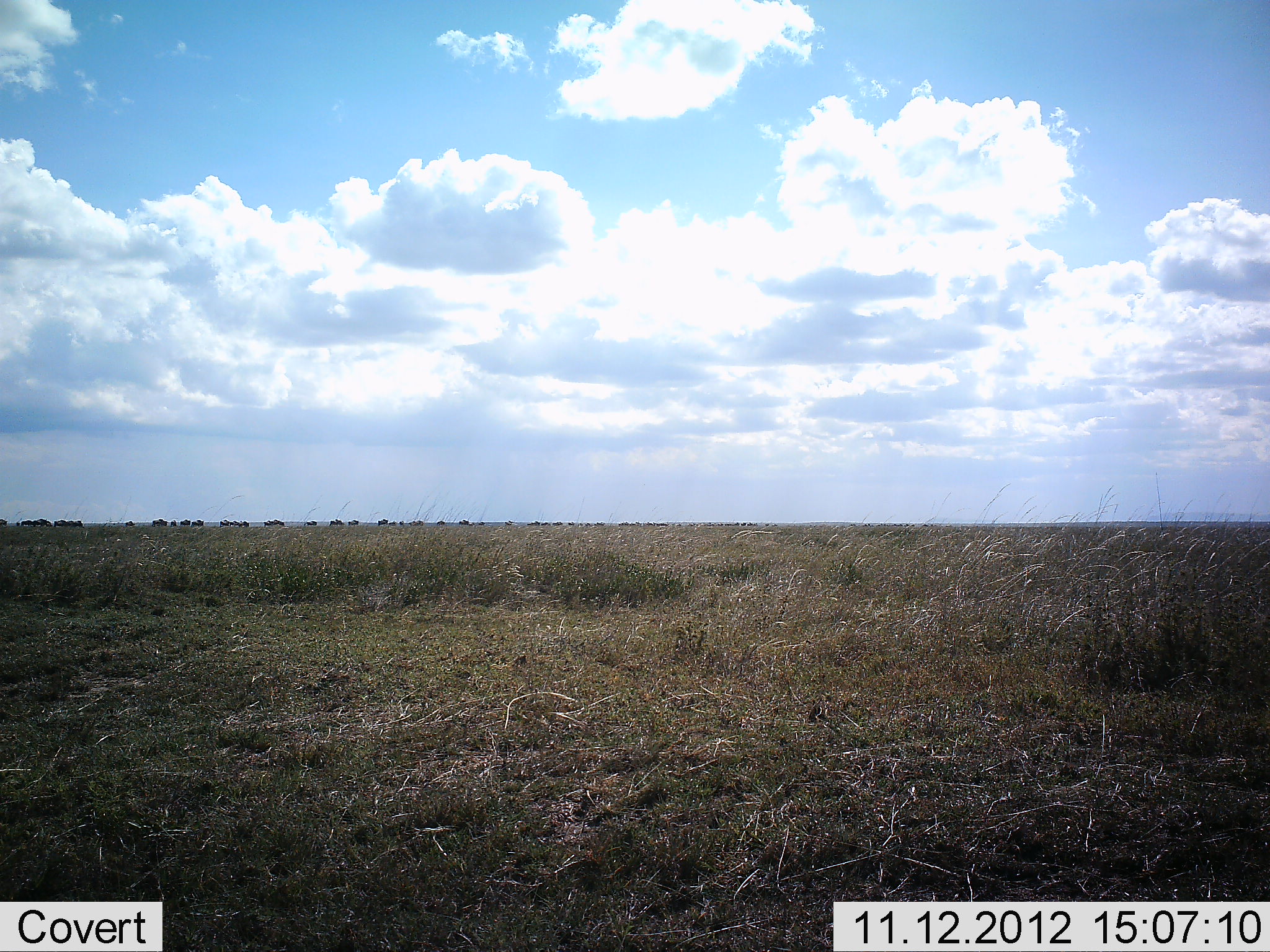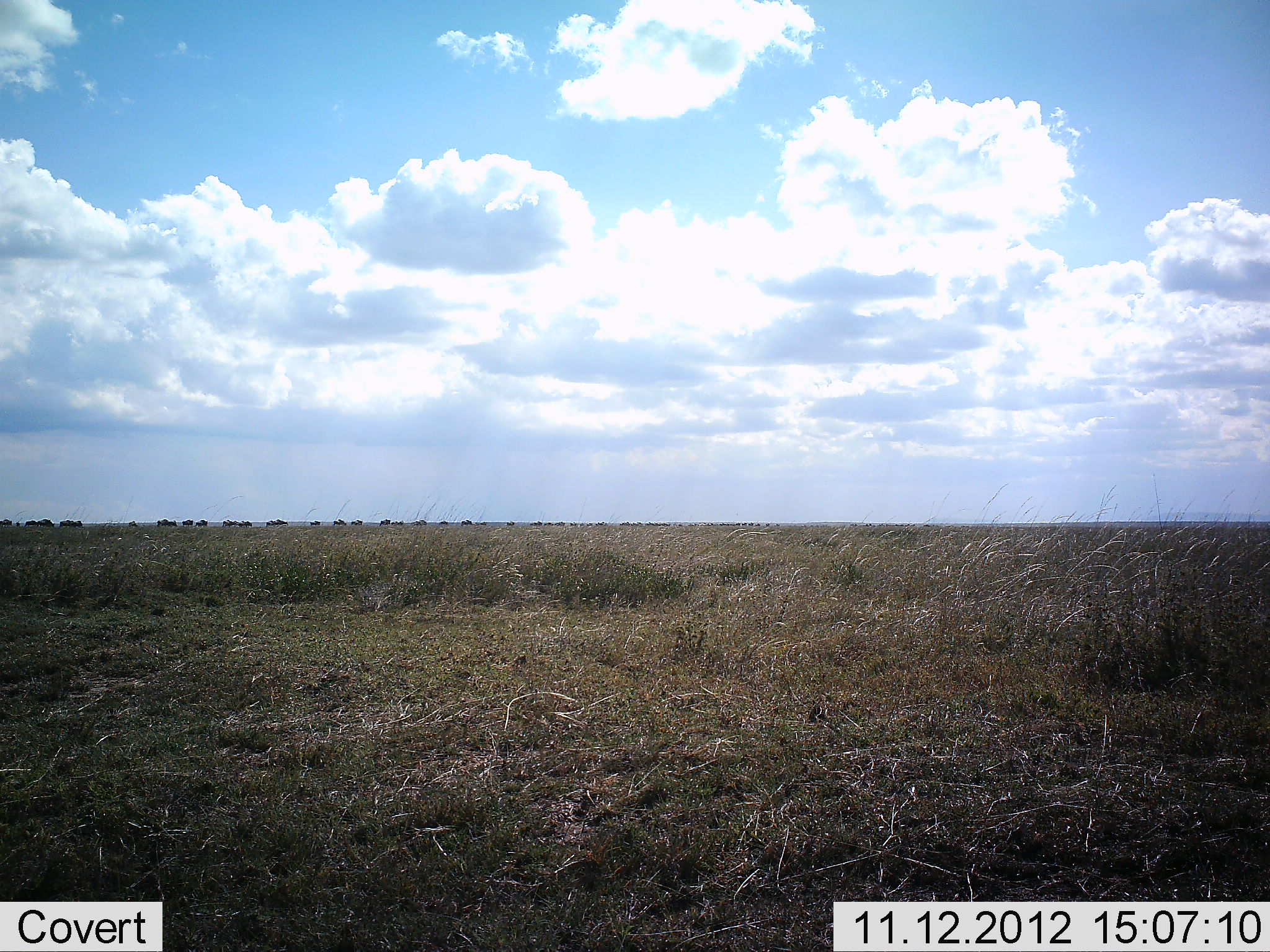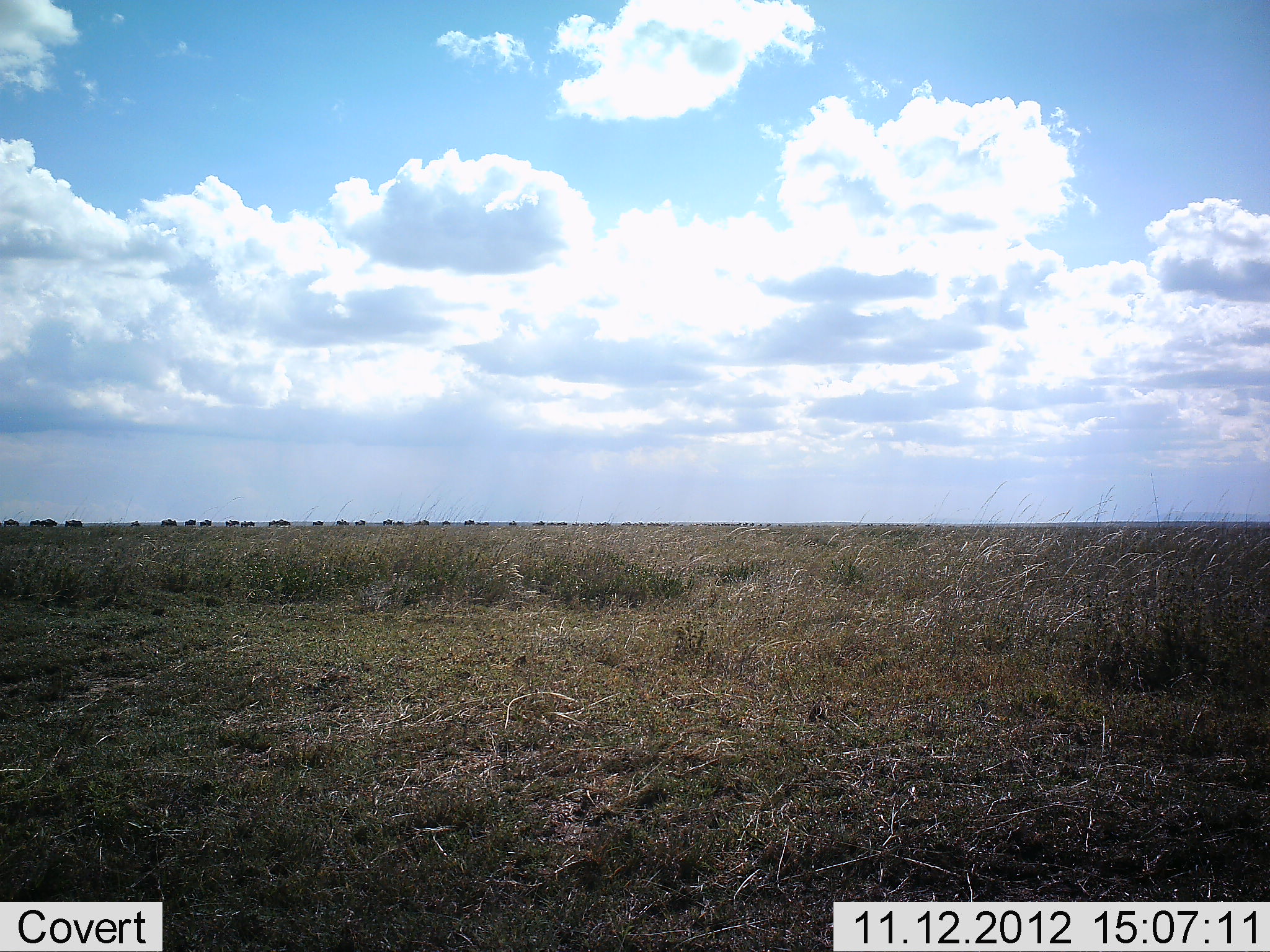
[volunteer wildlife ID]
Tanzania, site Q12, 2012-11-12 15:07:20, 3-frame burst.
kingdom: Animalia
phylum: Chordata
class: Mammalia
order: Artiodactyla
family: Bovidae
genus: Connochaetes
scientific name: Connochaetes taurinus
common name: blue wildebeest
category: wildebeest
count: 11-50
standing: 0%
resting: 0%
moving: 100%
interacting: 0%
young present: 0%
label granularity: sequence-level